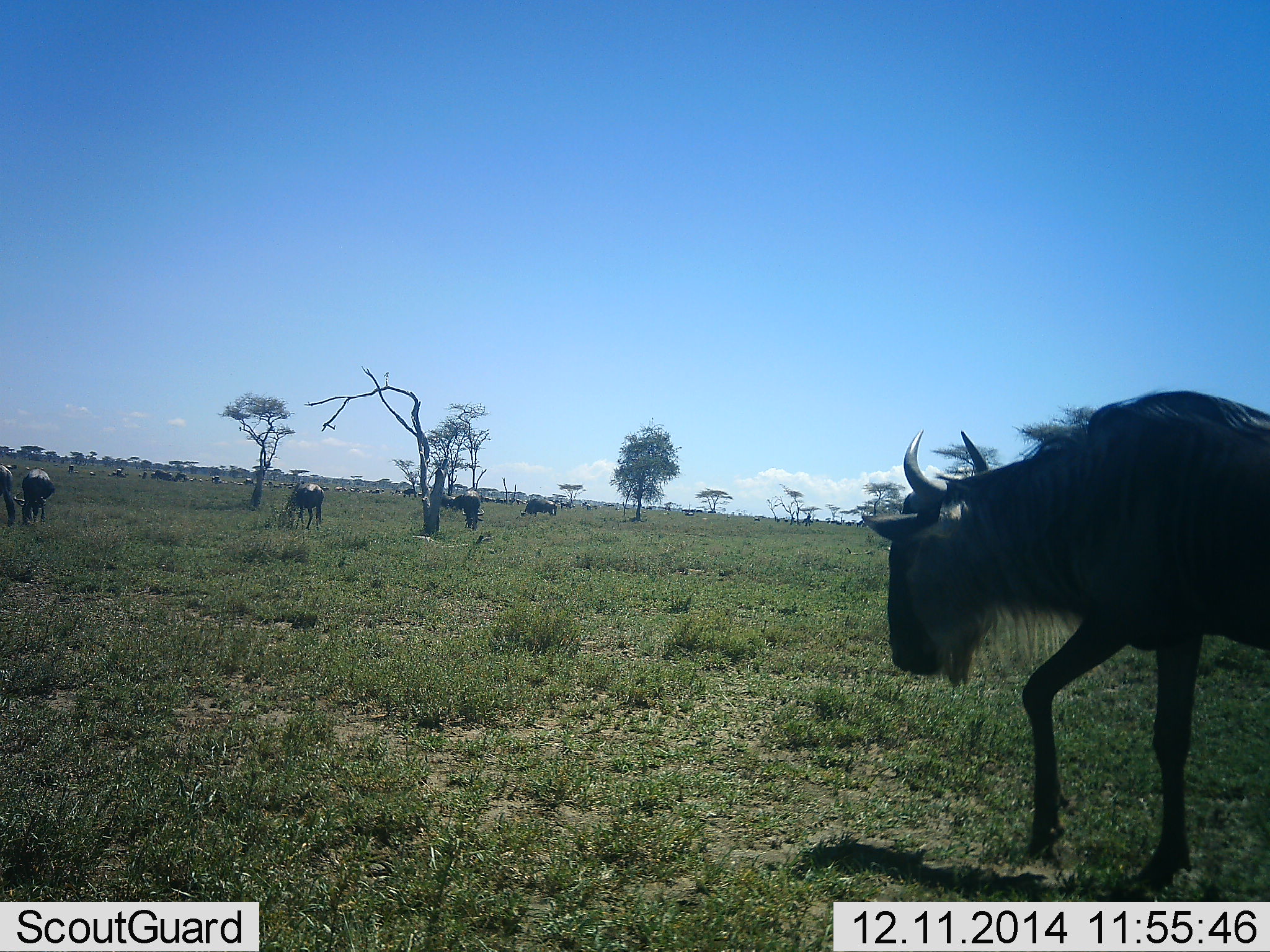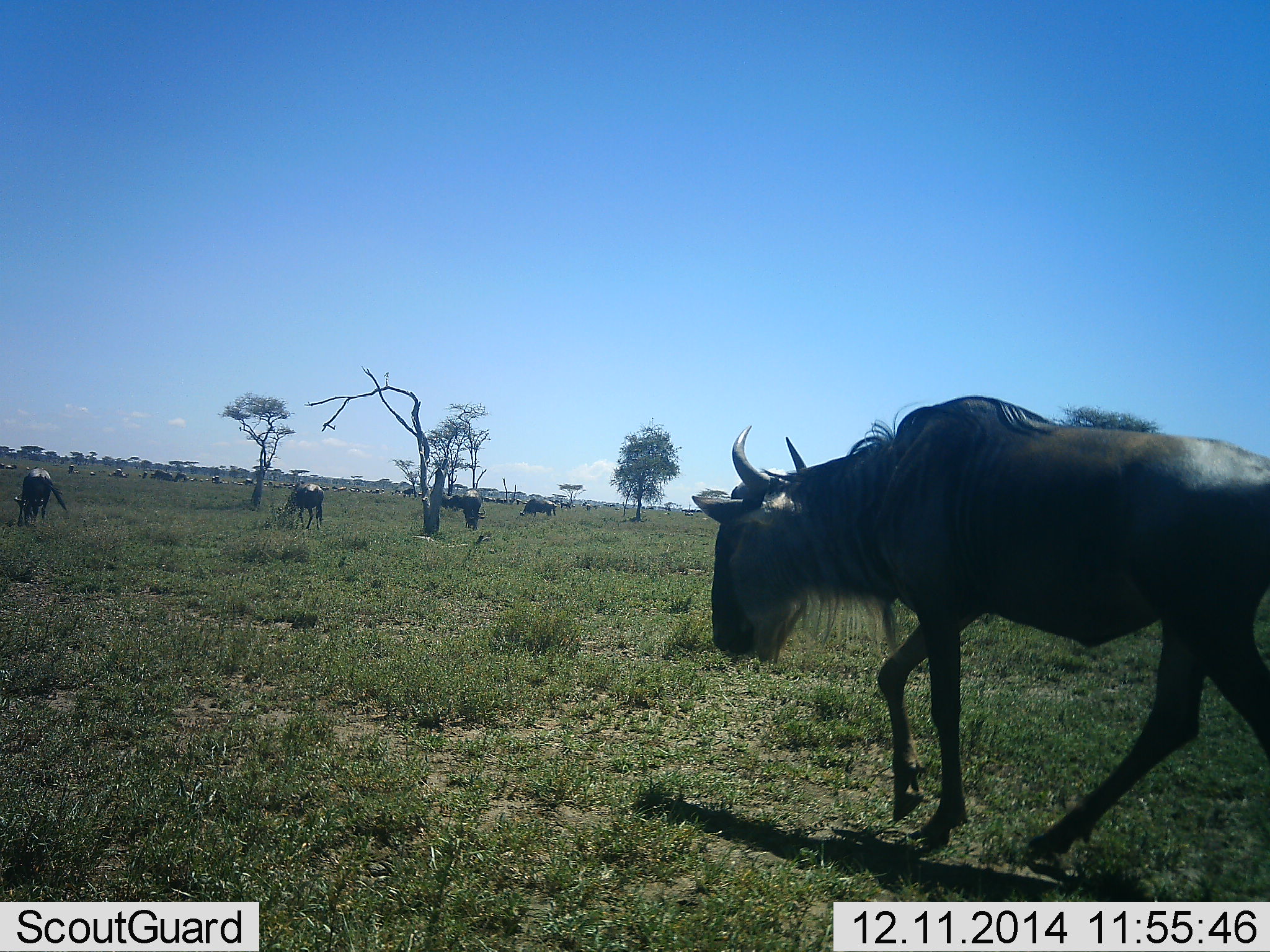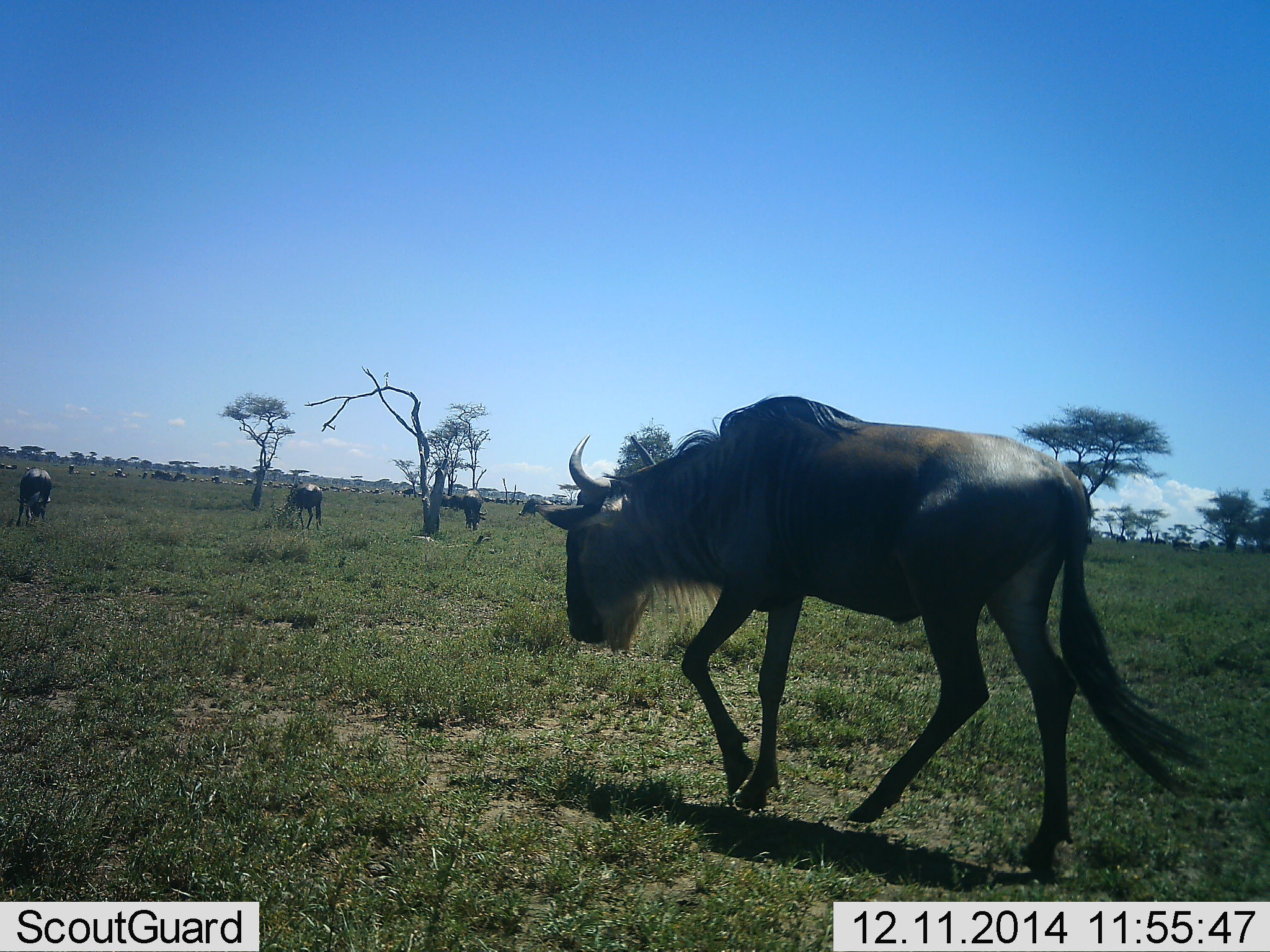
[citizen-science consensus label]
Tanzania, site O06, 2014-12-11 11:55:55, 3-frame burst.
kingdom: Animalia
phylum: Chordata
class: Mammalia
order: Artiodactyla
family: Bovidae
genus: Connochaetes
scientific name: Connochaetes taurinus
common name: blue wildebeest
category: wildebeest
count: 11-50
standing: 40%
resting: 10%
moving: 90%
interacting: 0%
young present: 0%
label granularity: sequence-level